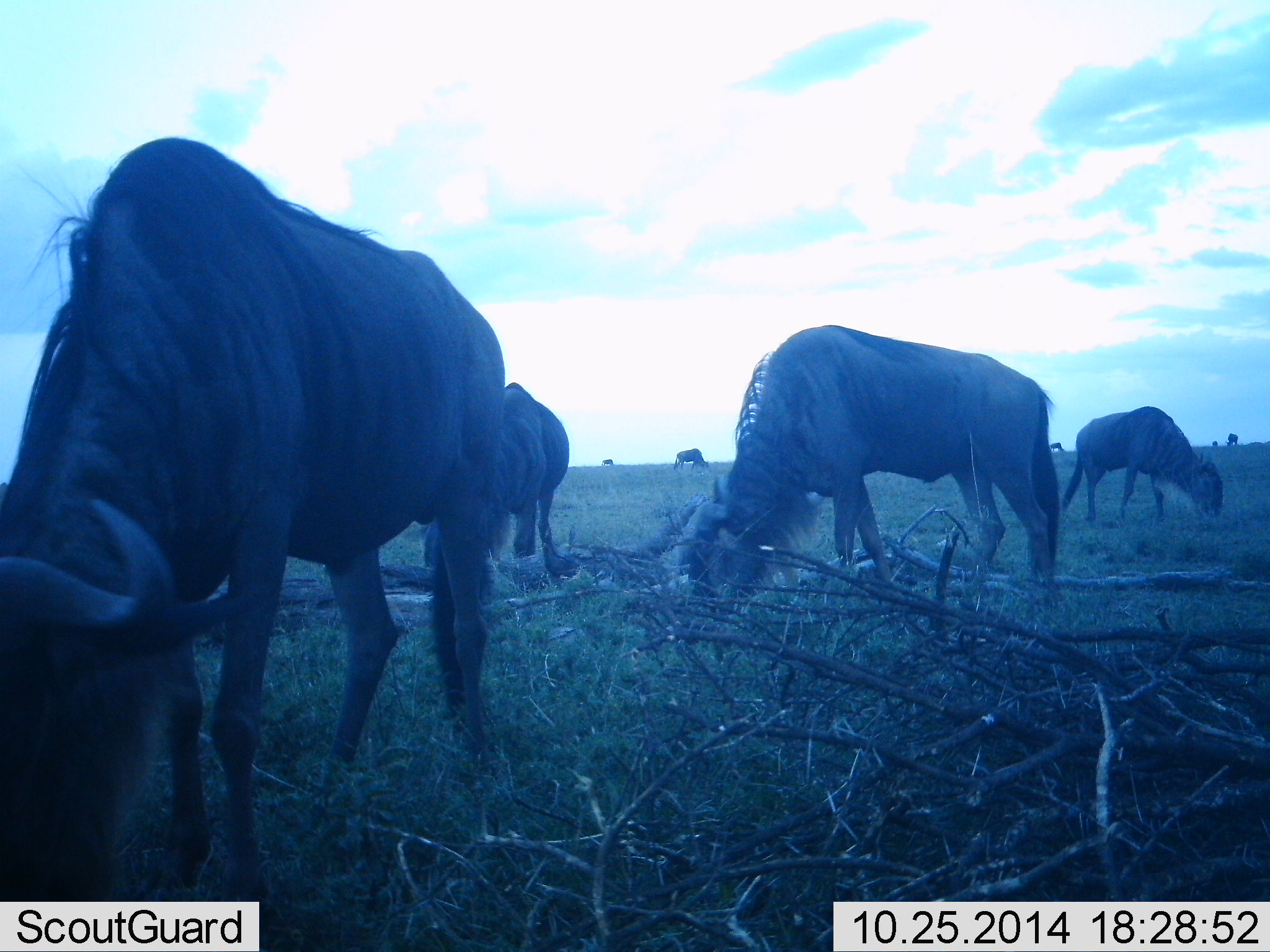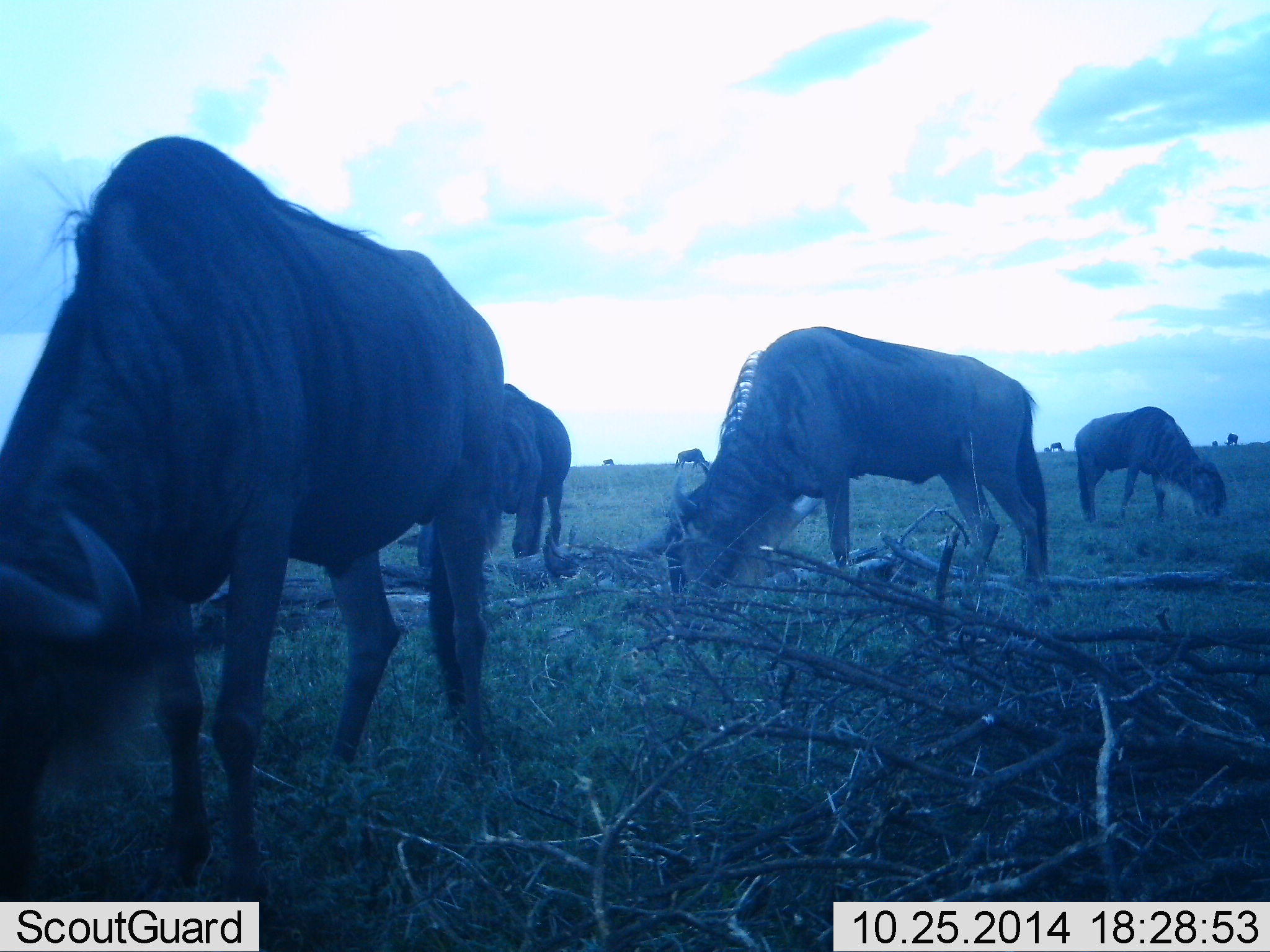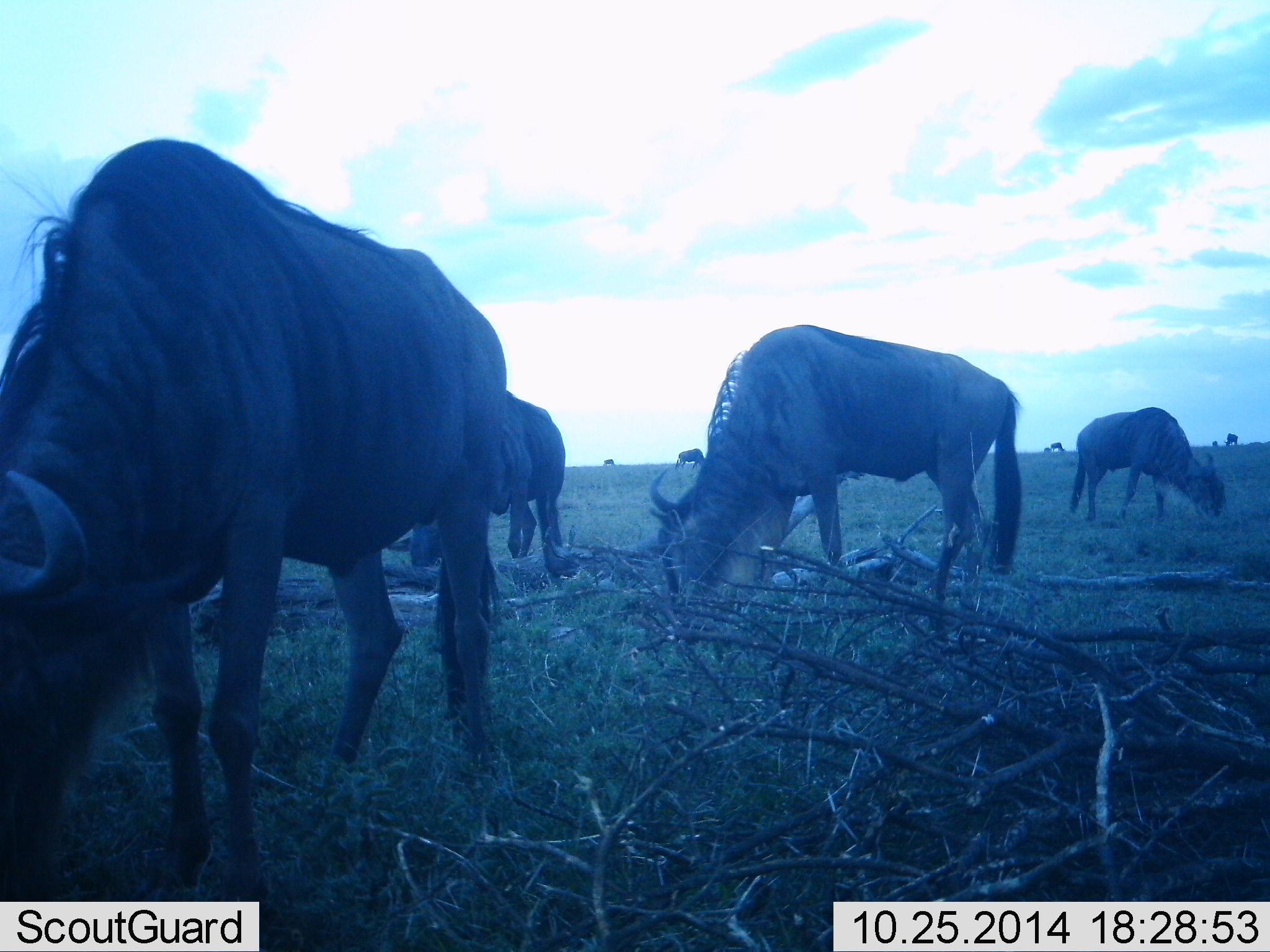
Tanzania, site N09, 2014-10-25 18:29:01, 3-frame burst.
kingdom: Animalia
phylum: Chordata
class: Mammalia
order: Artiodactyla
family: Bovidae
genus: Connochaetes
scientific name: Connochaetes taurinus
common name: blue wildebeest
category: wildebeest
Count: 5.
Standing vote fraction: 20%.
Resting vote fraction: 0%.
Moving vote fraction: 20%.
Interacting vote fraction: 0%.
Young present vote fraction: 0%.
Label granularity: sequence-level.